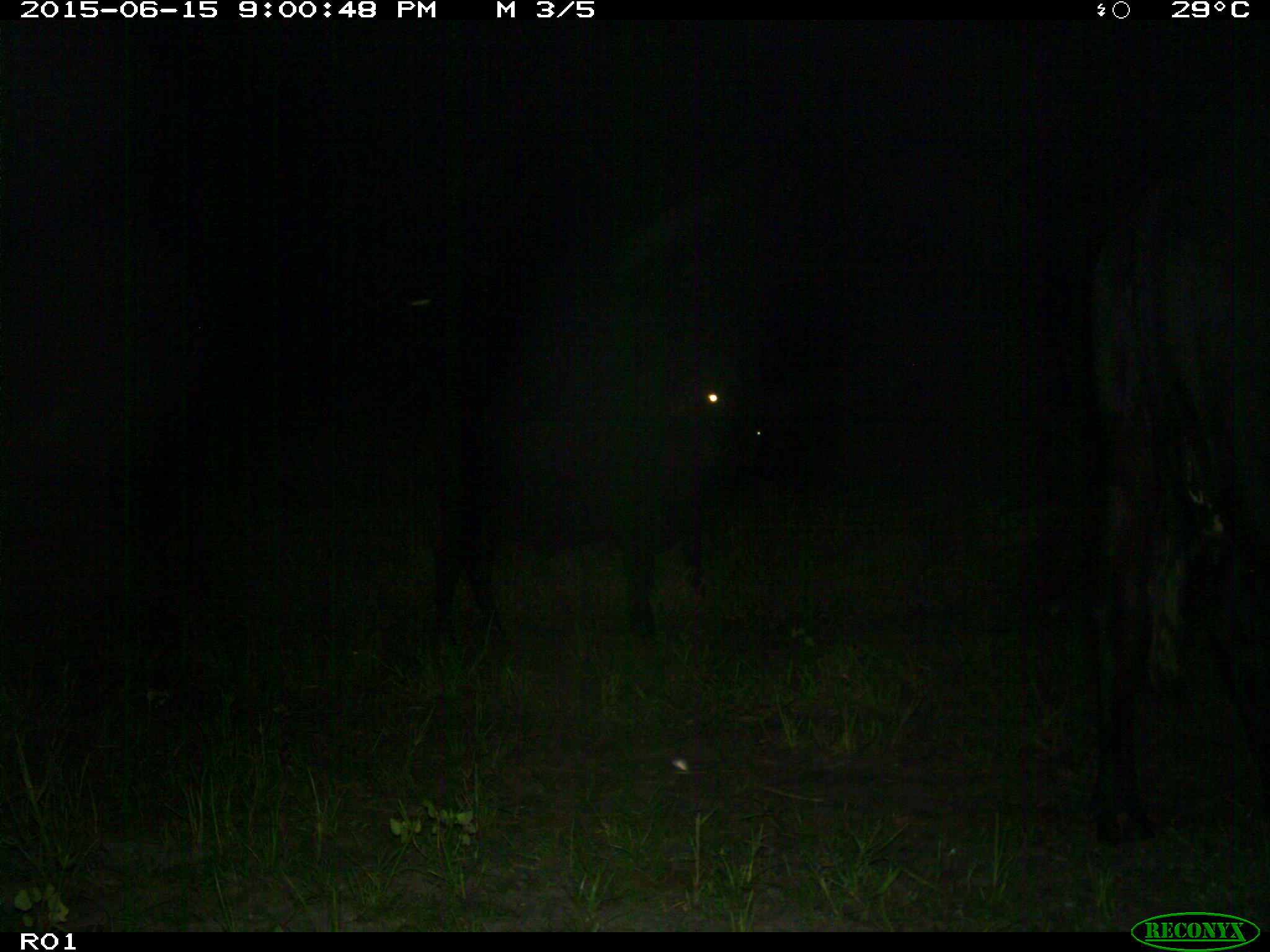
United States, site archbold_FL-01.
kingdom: Animalia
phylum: Chordata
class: Mammalia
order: Artiodactyla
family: Bovidae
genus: Bos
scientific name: Bos taurus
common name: domestic cow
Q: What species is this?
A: Bos taurus (domestic cow).